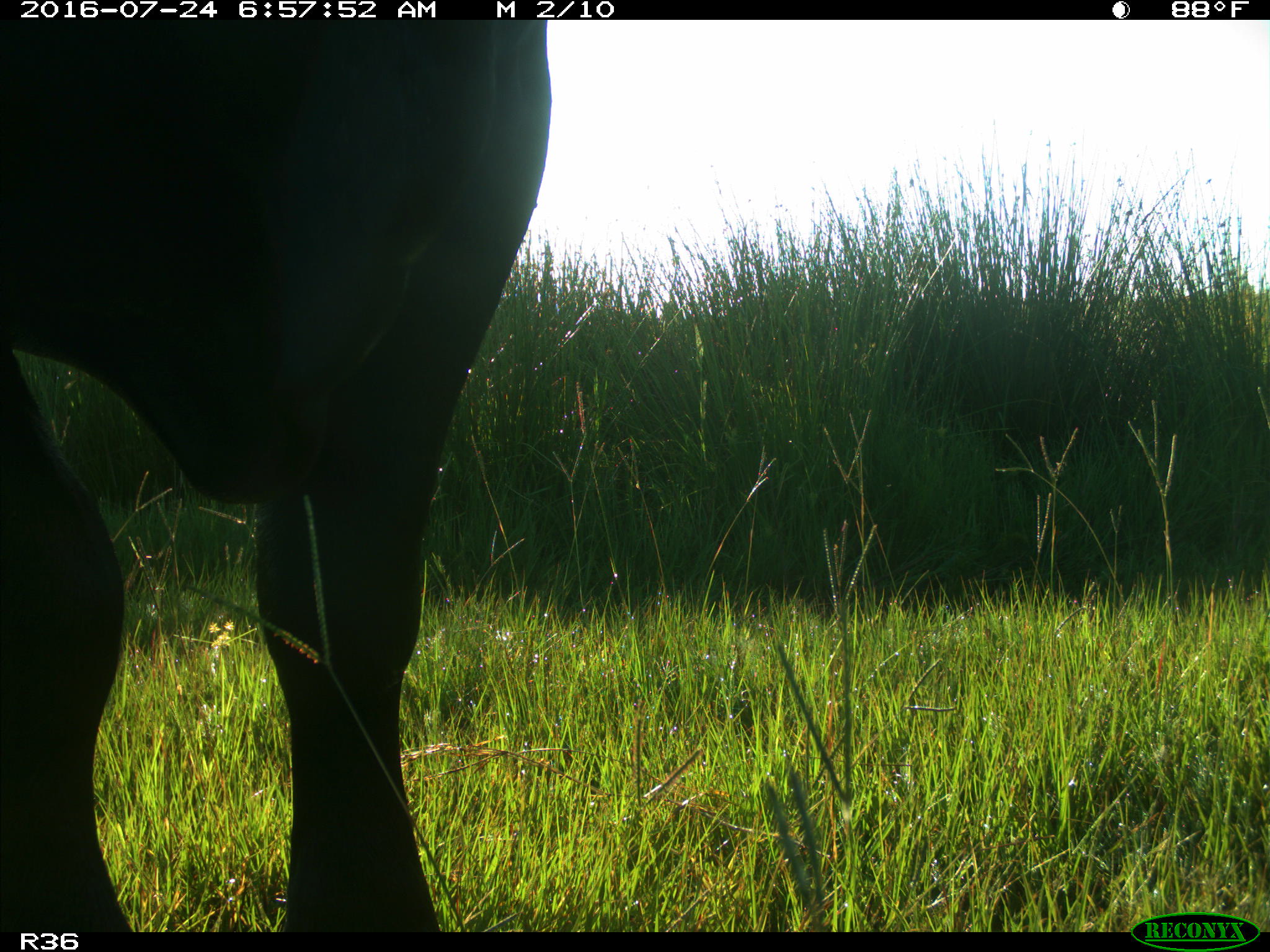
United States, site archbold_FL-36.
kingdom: Animalia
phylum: Chordata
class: Mammalia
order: Artiodactyla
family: Bovidae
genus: Bos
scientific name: Bos taurus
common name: domestic cow